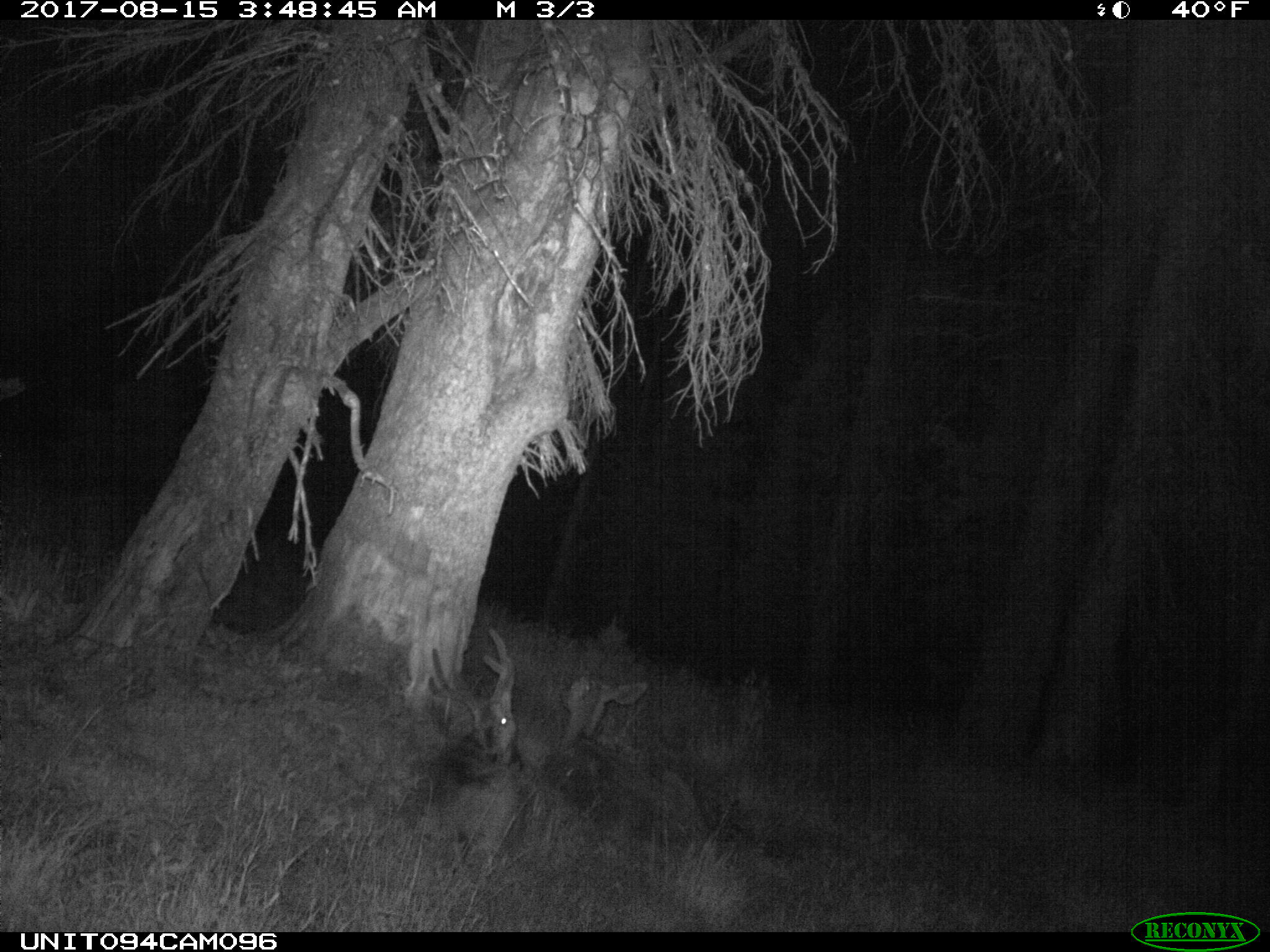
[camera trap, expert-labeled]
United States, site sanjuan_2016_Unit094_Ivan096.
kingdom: Animalia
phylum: Chordata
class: Mammalia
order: Artiodactyla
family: Cervidae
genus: Odocoileus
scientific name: Odocoileus hemionus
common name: mule deer